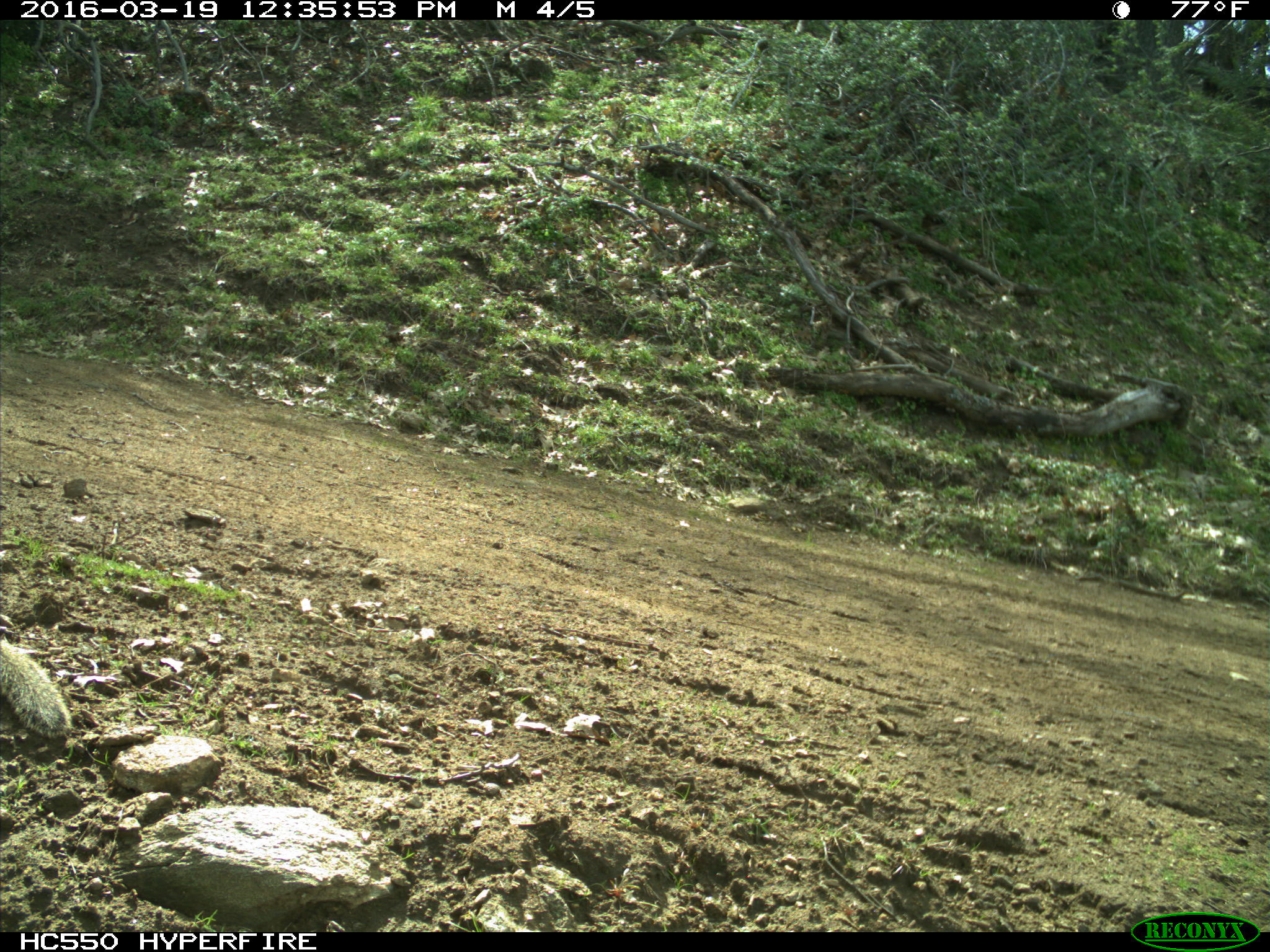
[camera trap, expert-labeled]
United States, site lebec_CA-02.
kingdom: Animalia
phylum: Chordata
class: Mammalia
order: Rodentia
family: Sciuridae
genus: Otospermophilus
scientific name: Otospermophilus beecheyi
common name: california ground squirrel